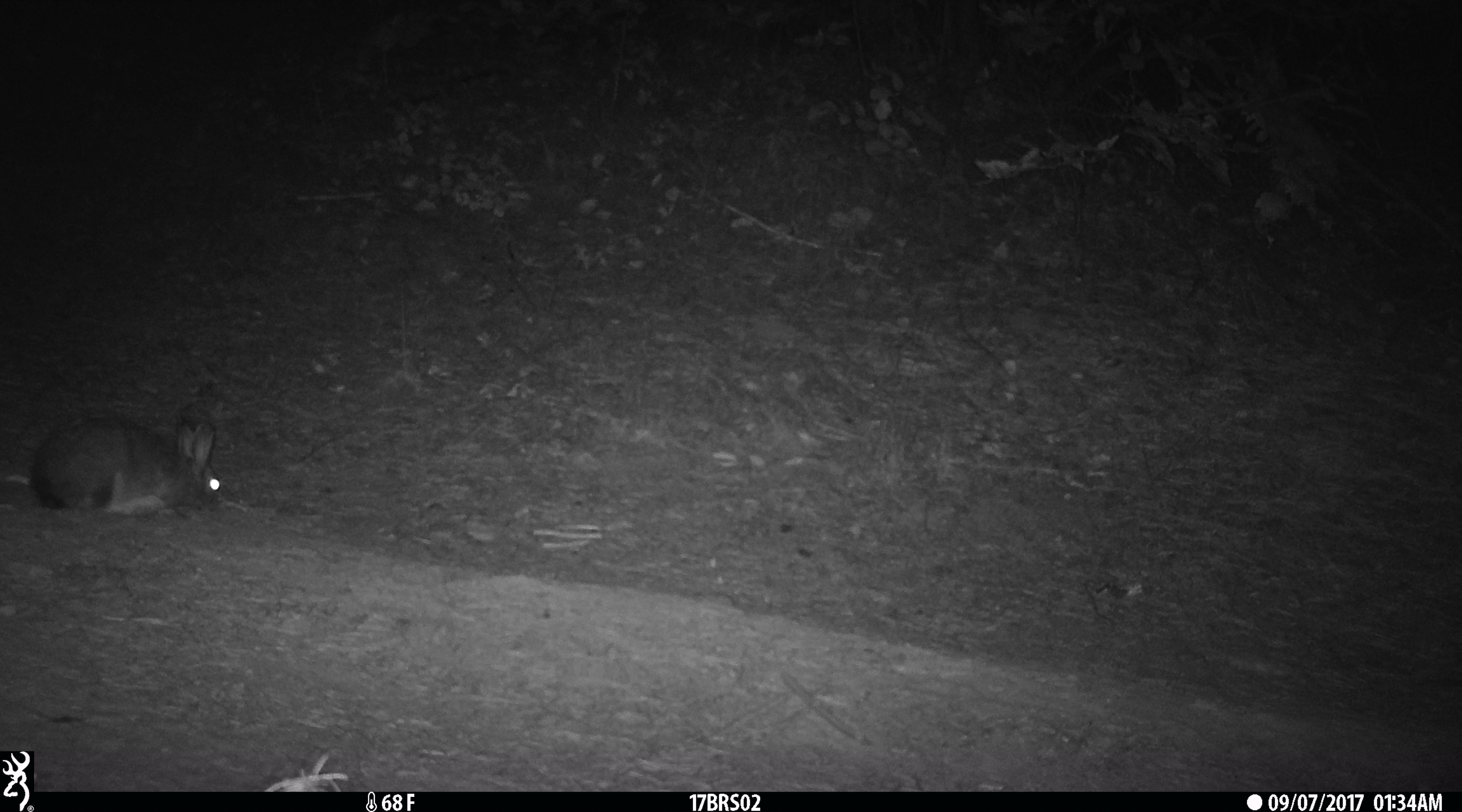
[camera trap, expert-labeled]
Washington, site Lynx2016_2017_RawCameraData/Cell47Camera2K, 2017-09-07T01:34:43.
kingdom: Animalia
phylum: Chordata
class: Mammalia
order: Lagomorpha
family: Leporidae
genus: Lepus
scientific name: Lepus americanus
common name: snowshoe hare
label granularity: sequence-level